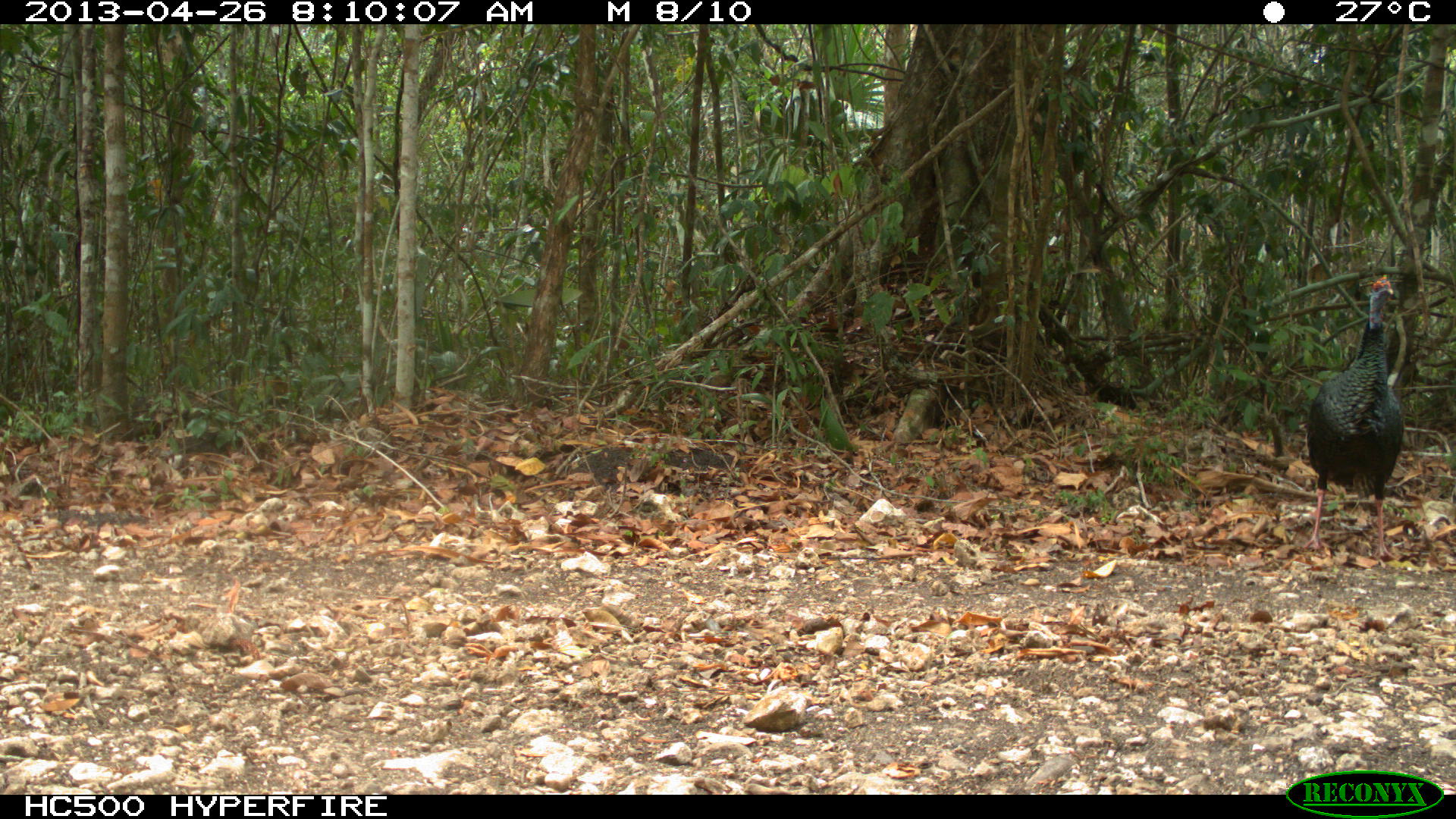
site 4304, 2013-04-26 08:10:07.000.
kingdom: Animalia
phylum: Chordata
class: Aves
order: Galliformes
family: Phasianidae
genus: Meleagris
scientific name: Meleagris ocellata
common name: ocellated turkey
Meleagris ocellata (ocellated turkey), count 3.